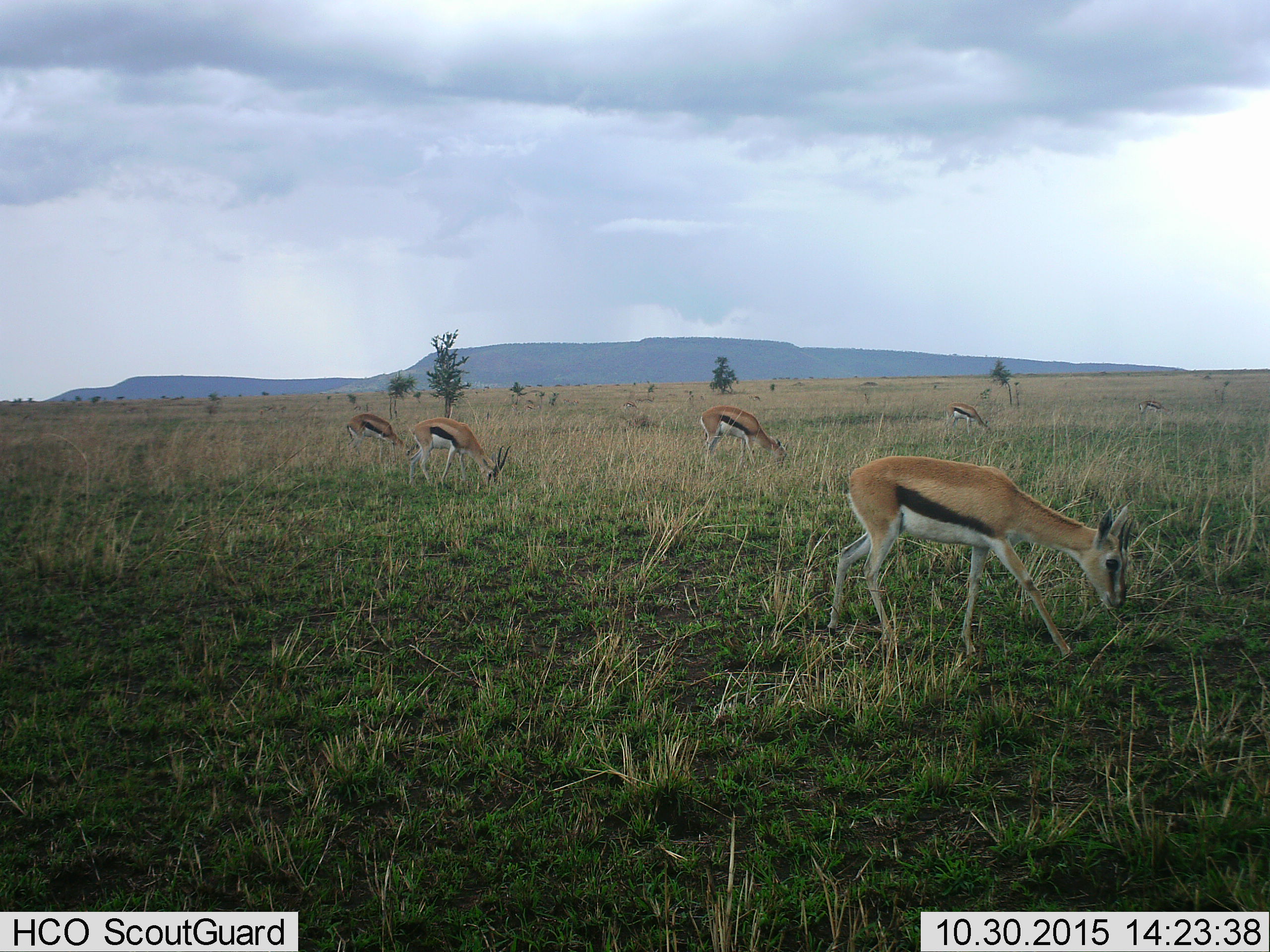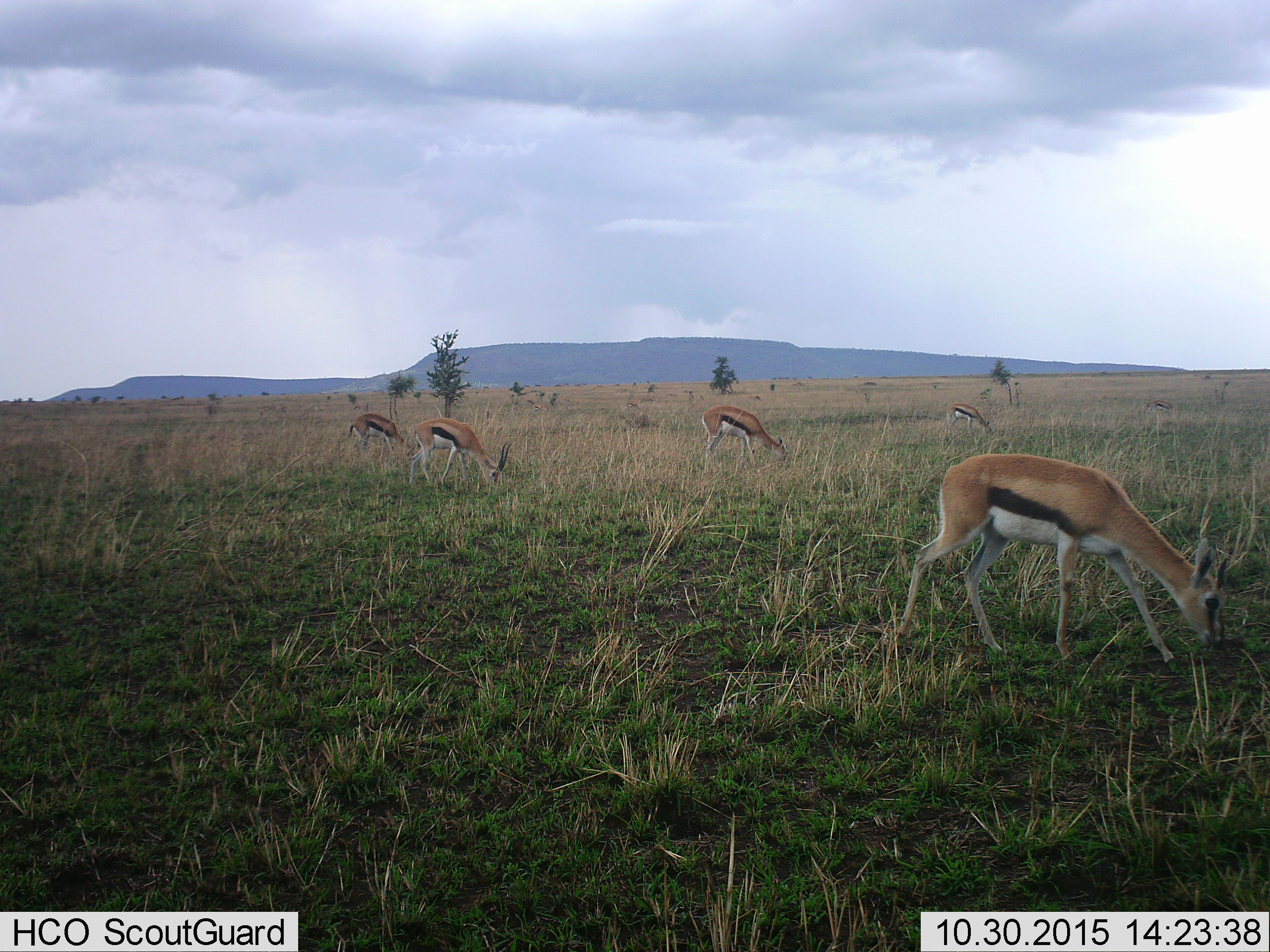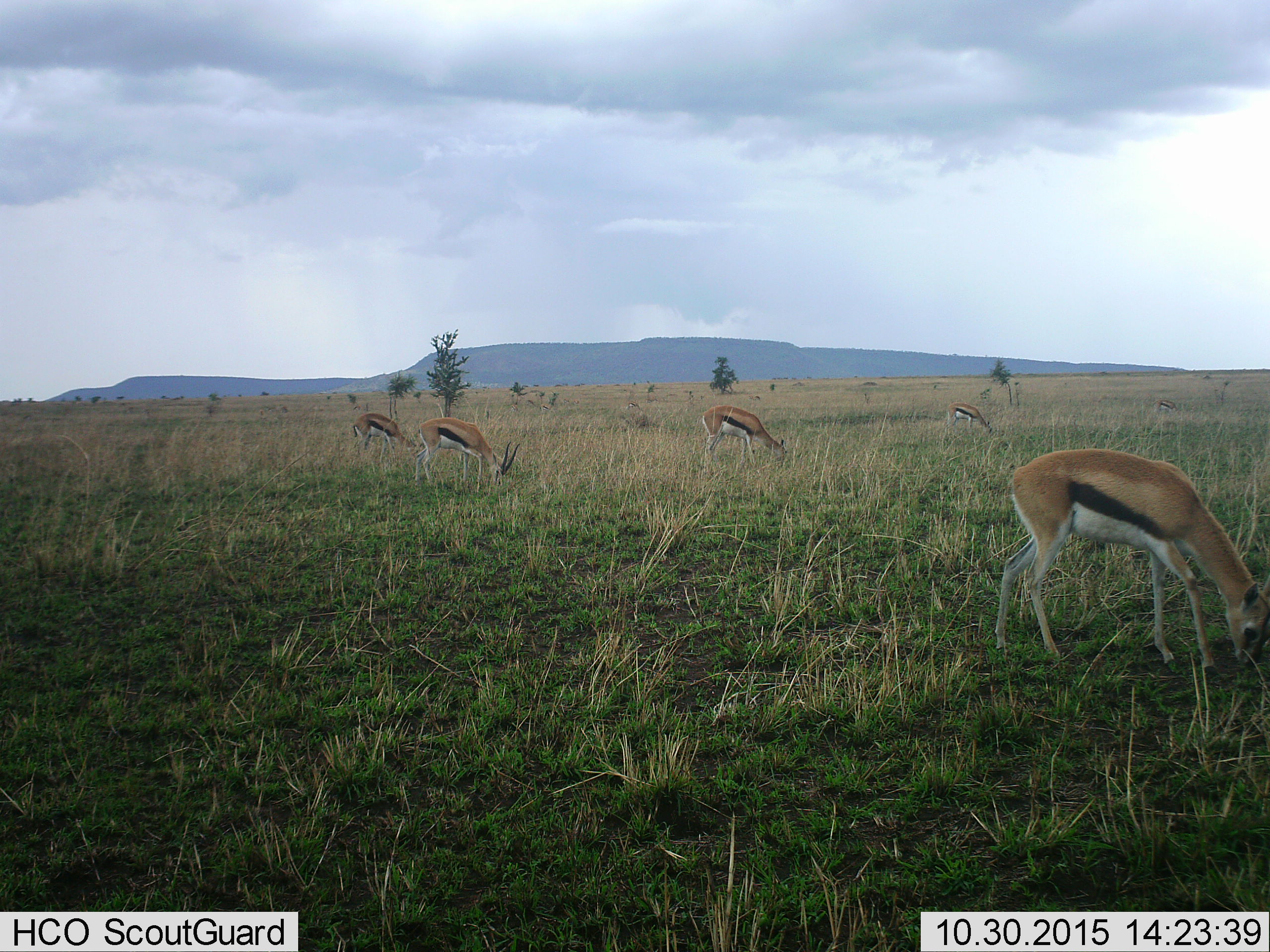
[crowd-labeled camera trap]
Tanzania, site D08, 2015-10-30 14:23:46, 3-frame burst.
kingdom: Animalia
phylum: Chordata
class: Mammalia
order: Artiodactyla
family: Bovidae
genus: Eudorcas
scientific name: Eudorcas thomsonii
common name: thomson's gazelle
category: gazellethomsons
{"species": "gazellethomsons (thomson's gazelle) (Eudorcas thomsonii)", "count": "6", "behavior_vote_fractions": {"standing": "33%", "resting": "0%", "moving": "50%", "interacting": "0%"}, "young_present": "6%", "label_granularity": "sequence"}